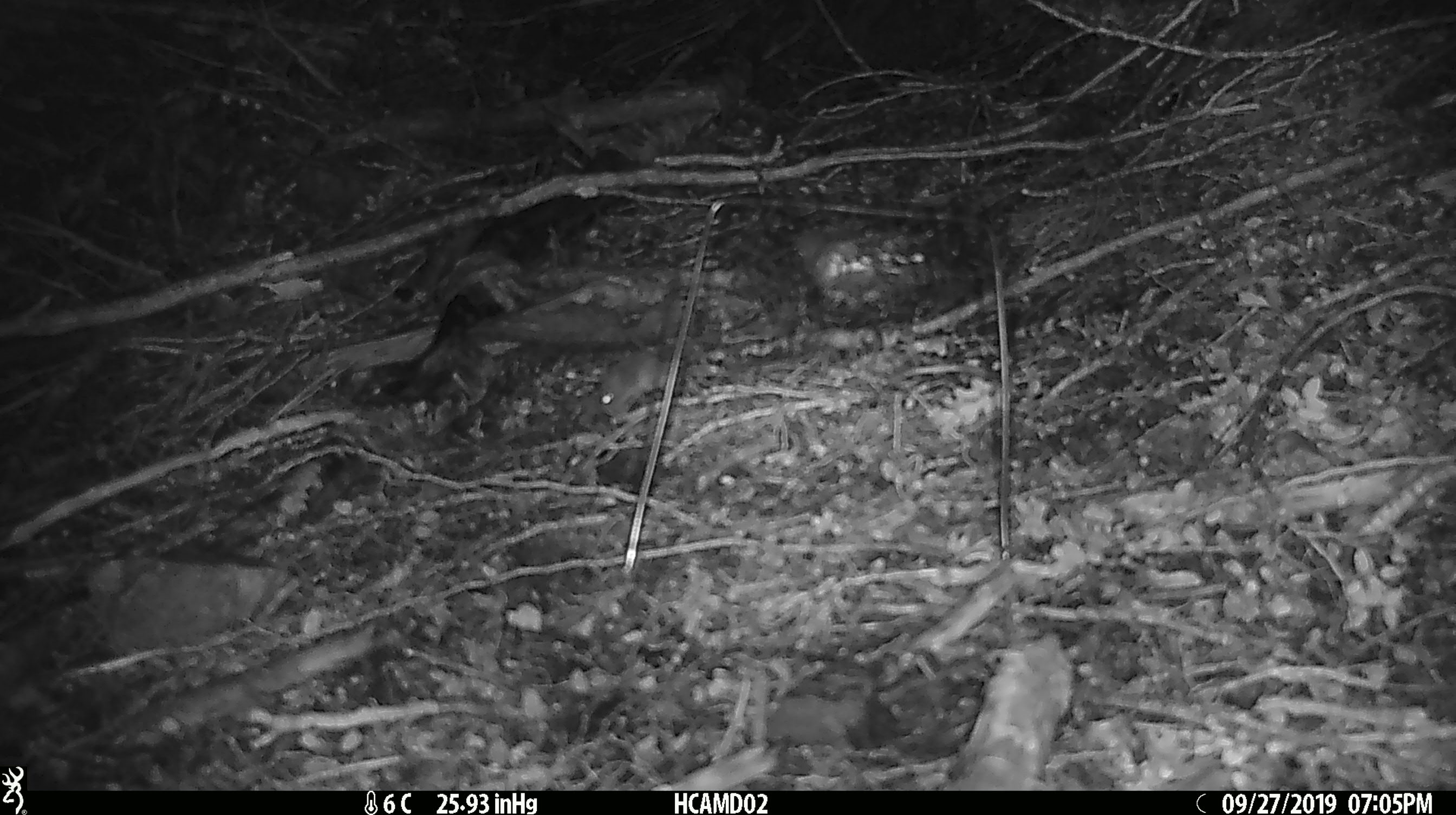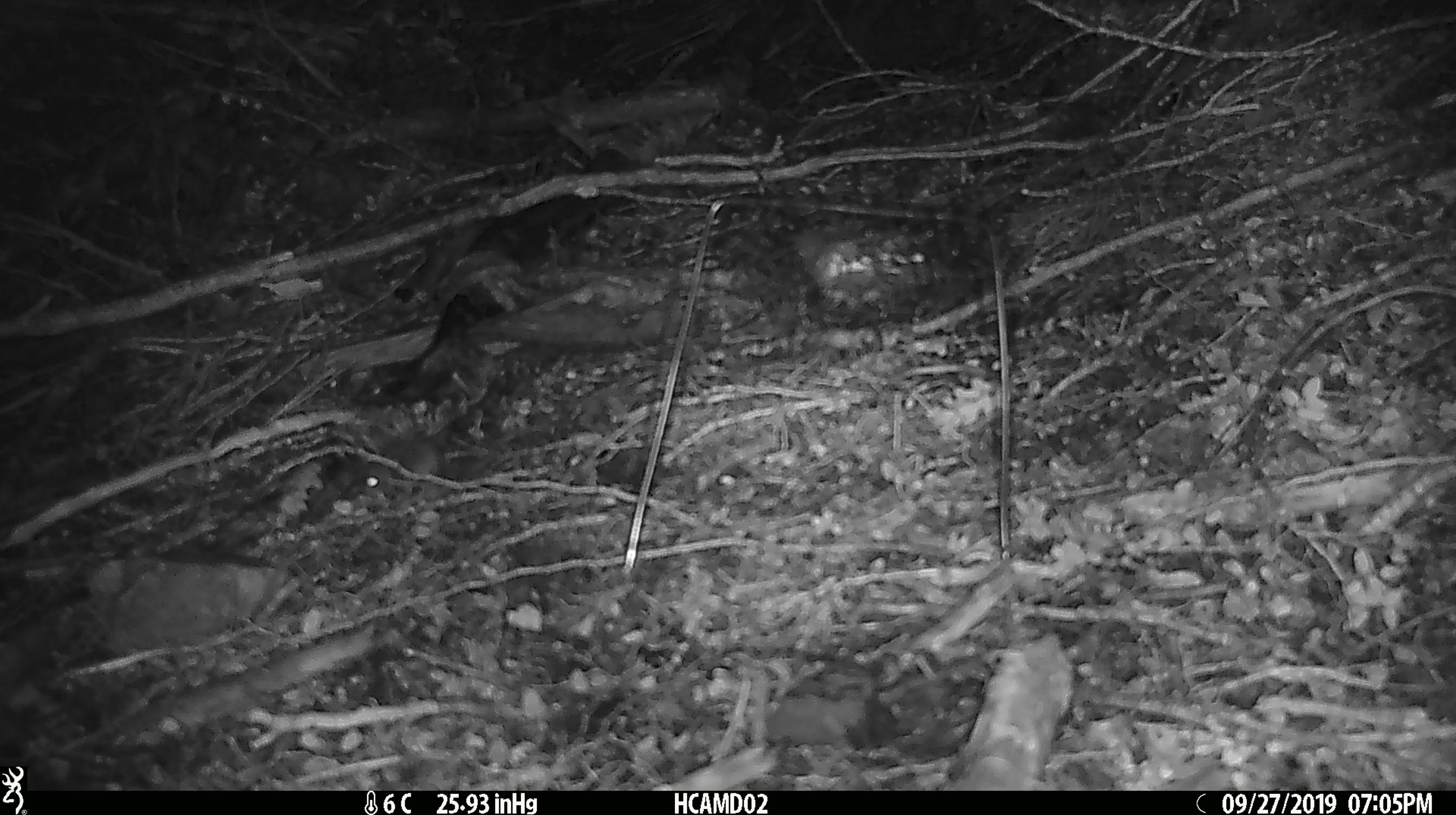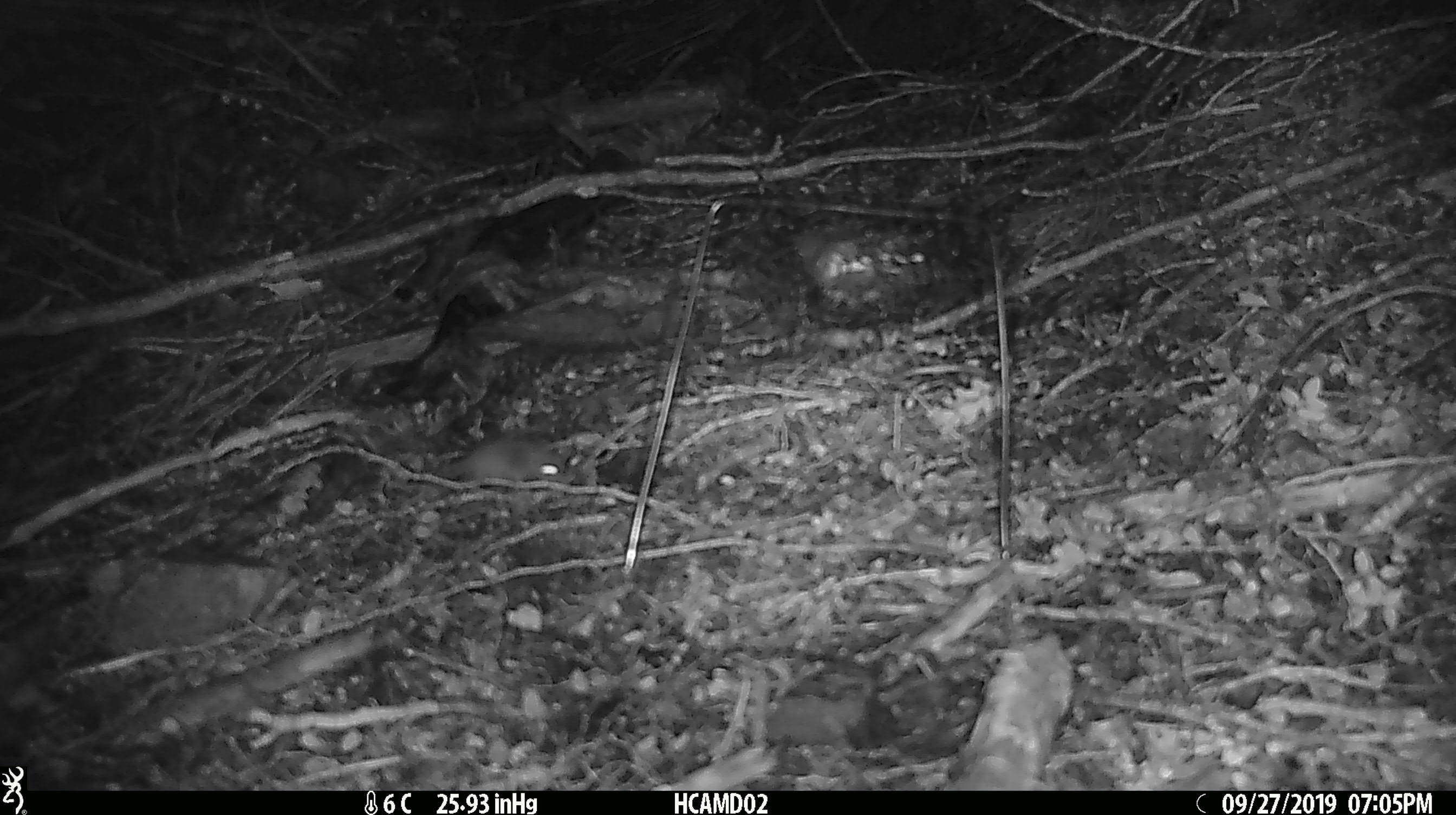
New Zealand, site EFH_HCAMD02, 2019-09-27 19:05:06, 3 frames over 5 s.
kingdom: Animalia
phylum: Chordata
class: Mammalia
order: Rodentia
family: Muridae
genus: Mus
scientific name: Mus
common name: mouse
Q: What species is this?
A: Mouse (Mus).